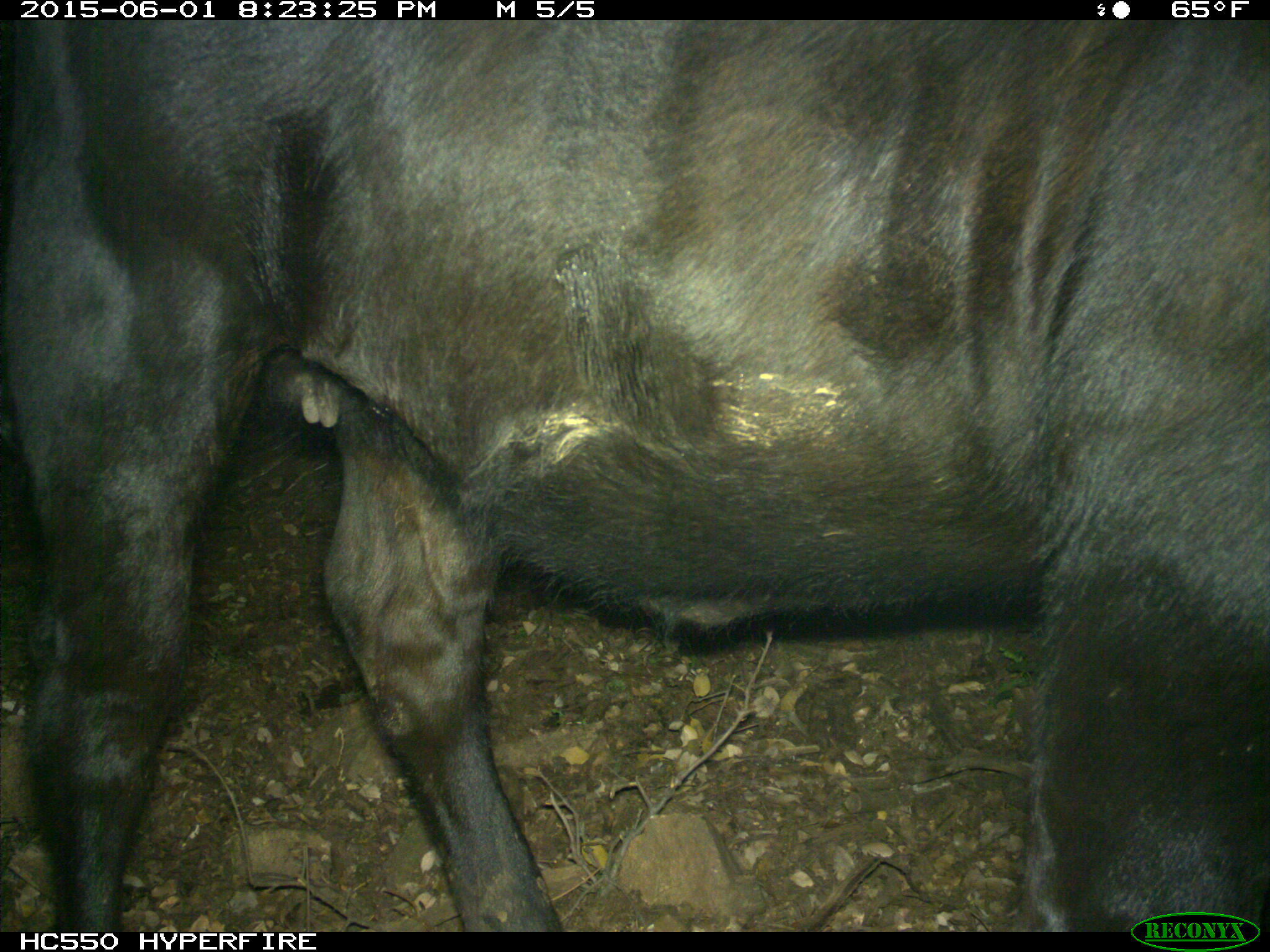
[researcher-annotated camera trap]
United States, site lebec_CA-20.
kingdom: Animalia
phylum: Chordata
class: Mammalia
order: Artiodactyla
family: Bovidae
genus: Bos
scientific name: Bos taurus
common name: domestic cow